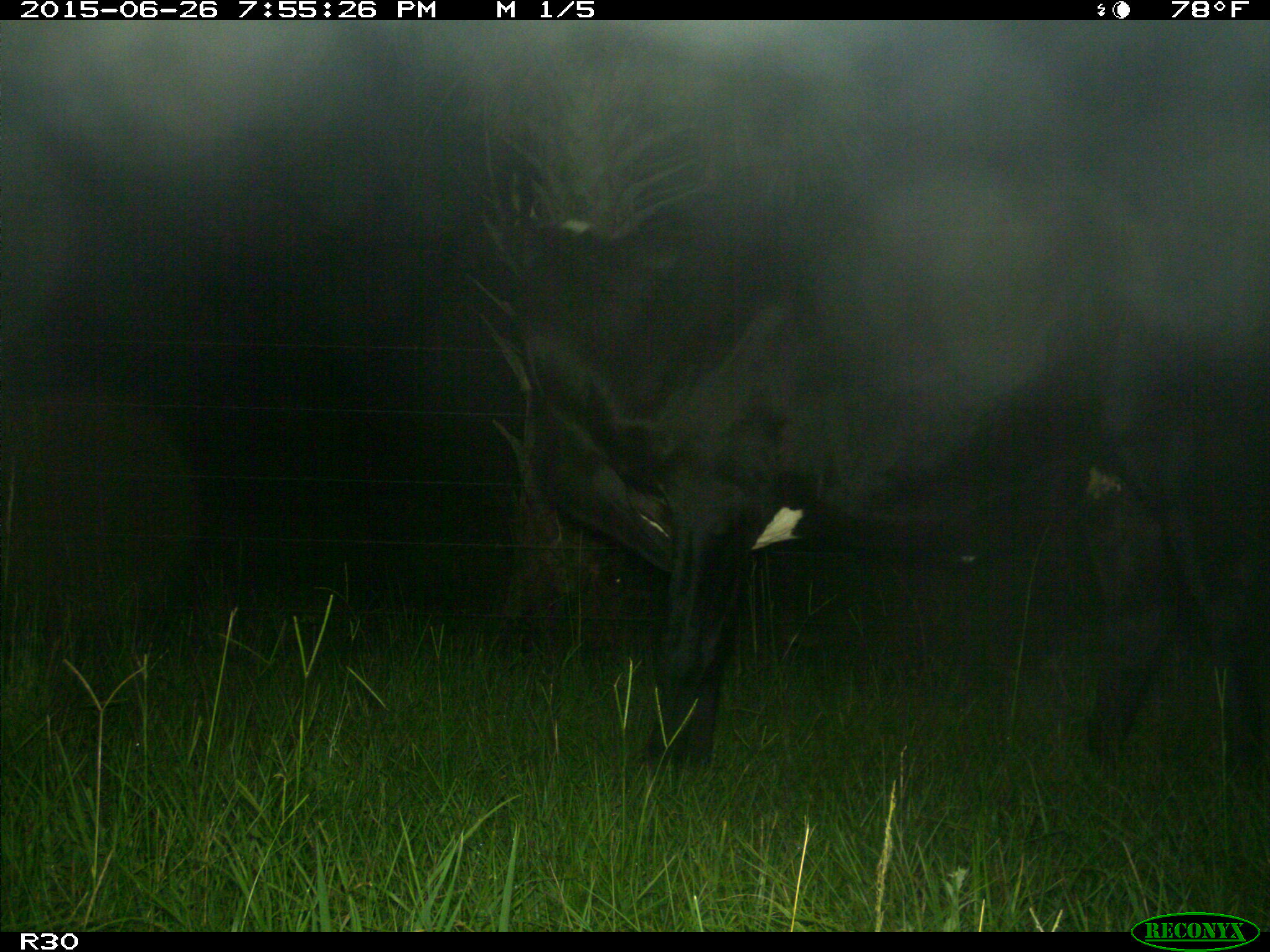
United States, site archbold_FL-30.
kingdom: Animalia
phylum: Chordata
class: Mammalia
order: Artiodactyla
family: Bovidae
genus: Bos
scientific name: Bos taurus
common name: domestic cow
Bos taurus (domestic cow).